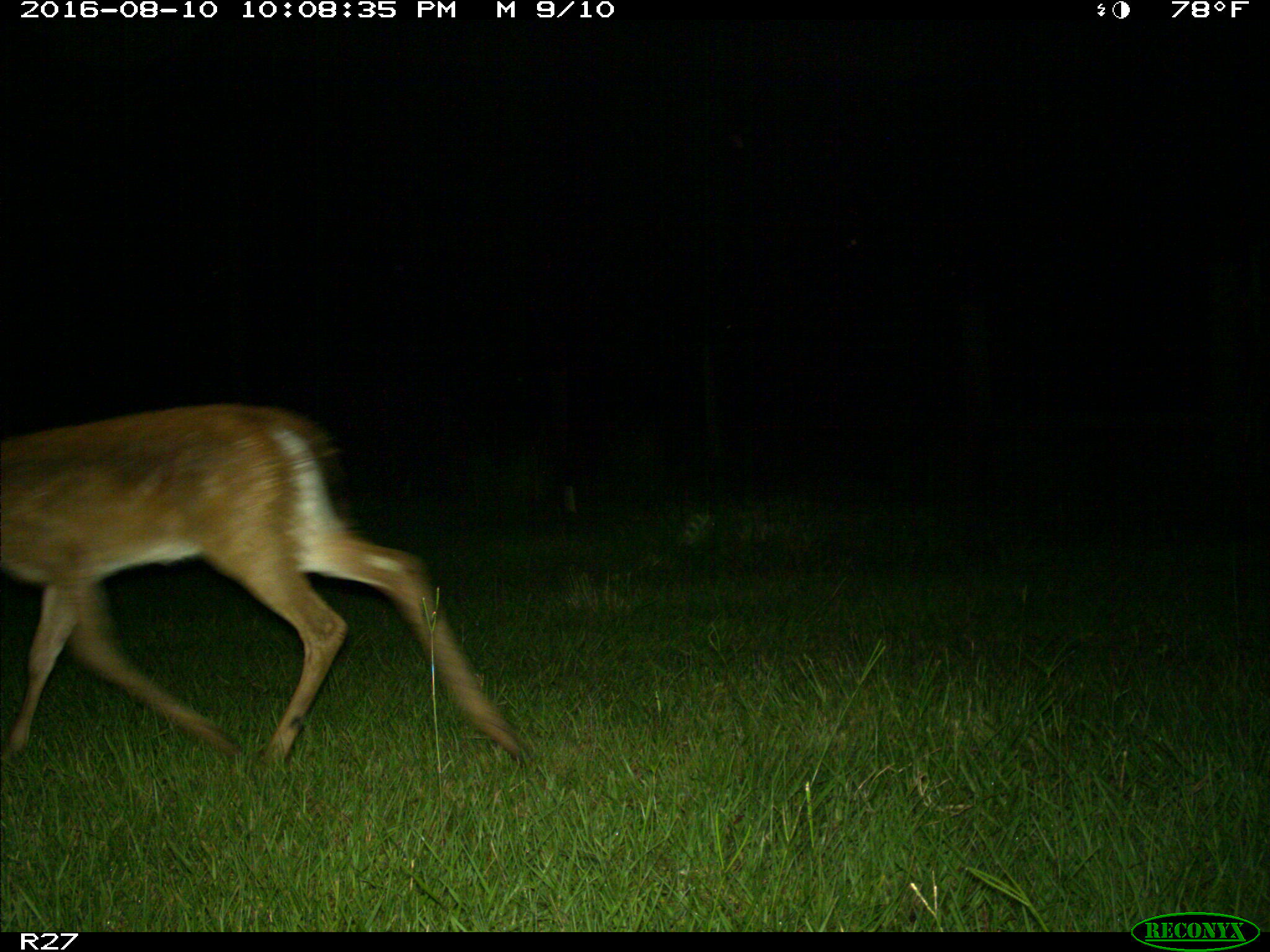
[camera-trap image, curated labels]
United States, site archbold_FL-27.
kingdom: Animalia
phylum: Chordata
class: Mammalia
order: Artiodactyla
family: Cervidae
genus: Odocoileus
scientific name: Odocoileus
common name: deer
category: unidentified deer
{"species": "unidentified deer (deer) (Odocoileus)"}